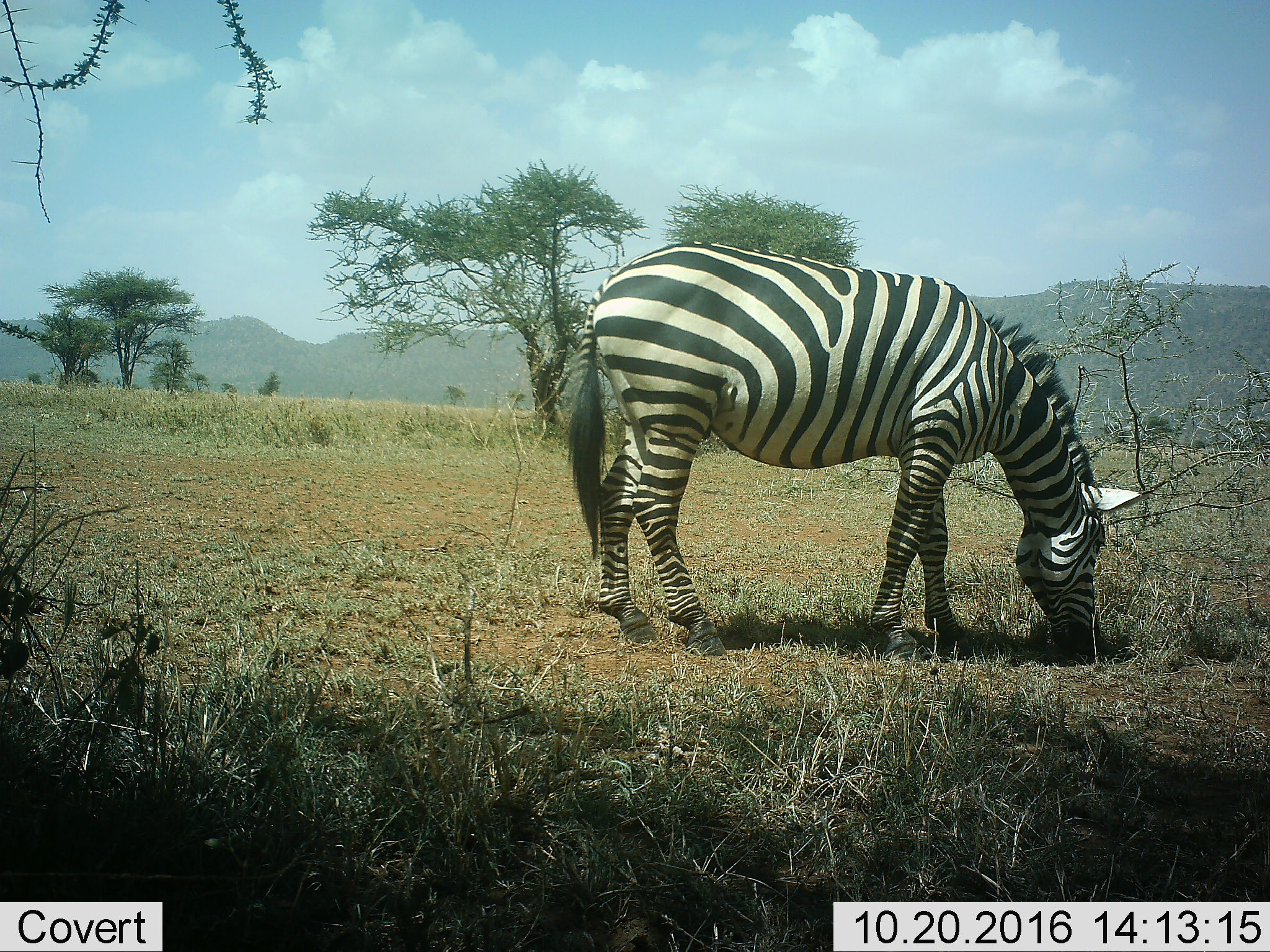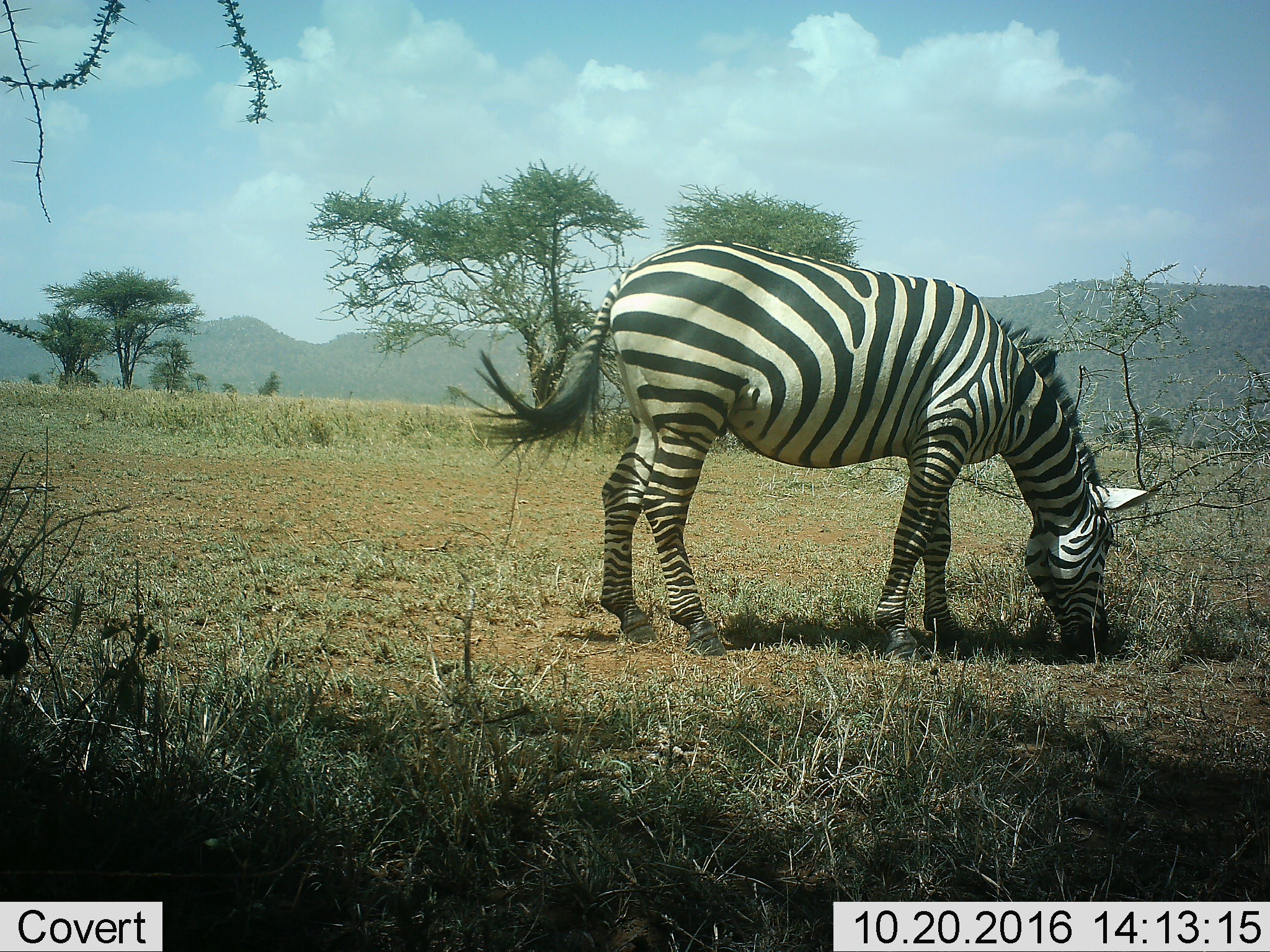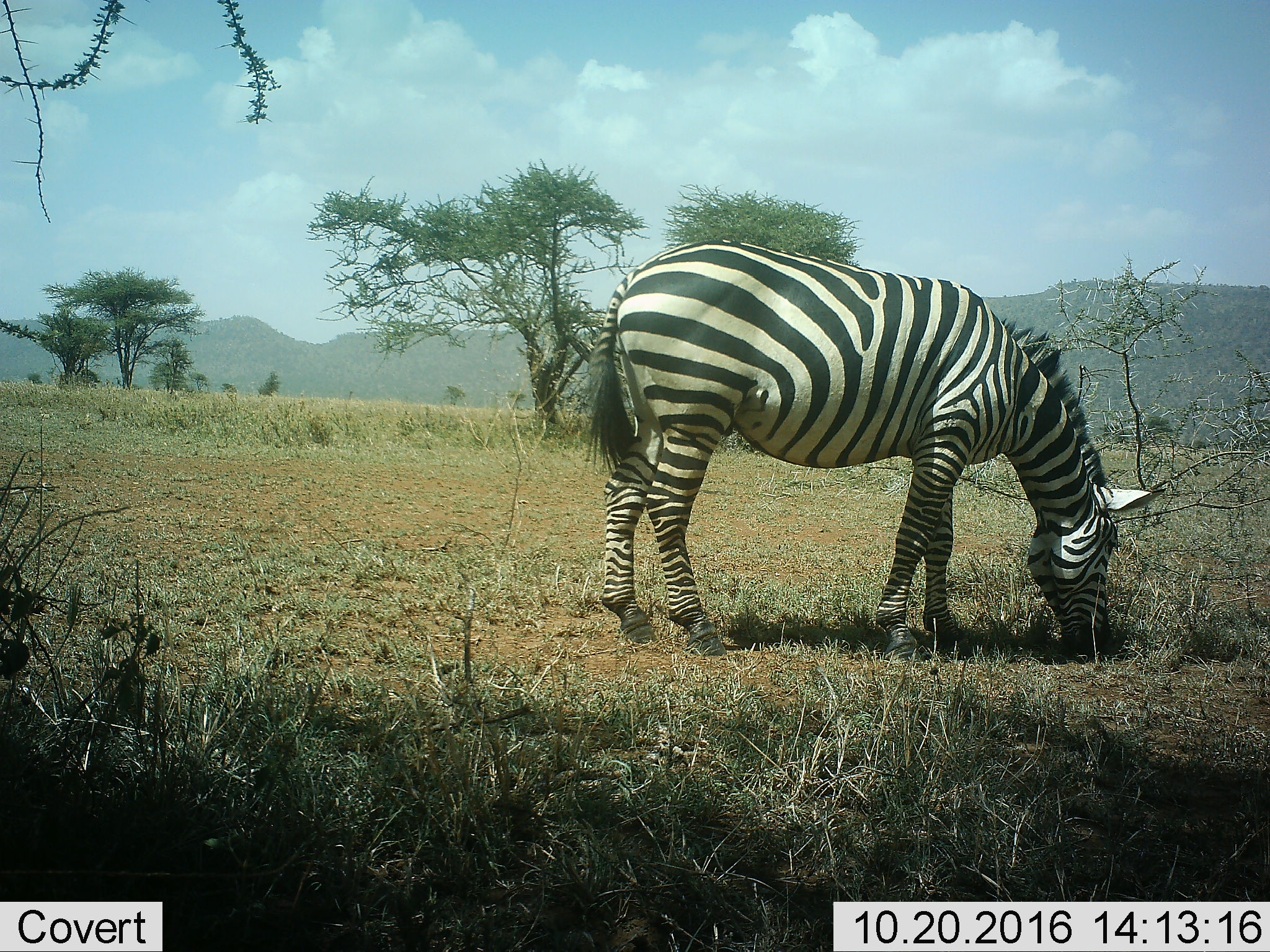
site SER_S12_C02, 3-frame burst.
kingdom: Animalia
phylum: Chordata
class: Mammalia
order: Perissodactyla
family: Equidae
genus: Equus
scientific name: Equus quagga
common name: plains zebra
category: zebraplains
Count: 1.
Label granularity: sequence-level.